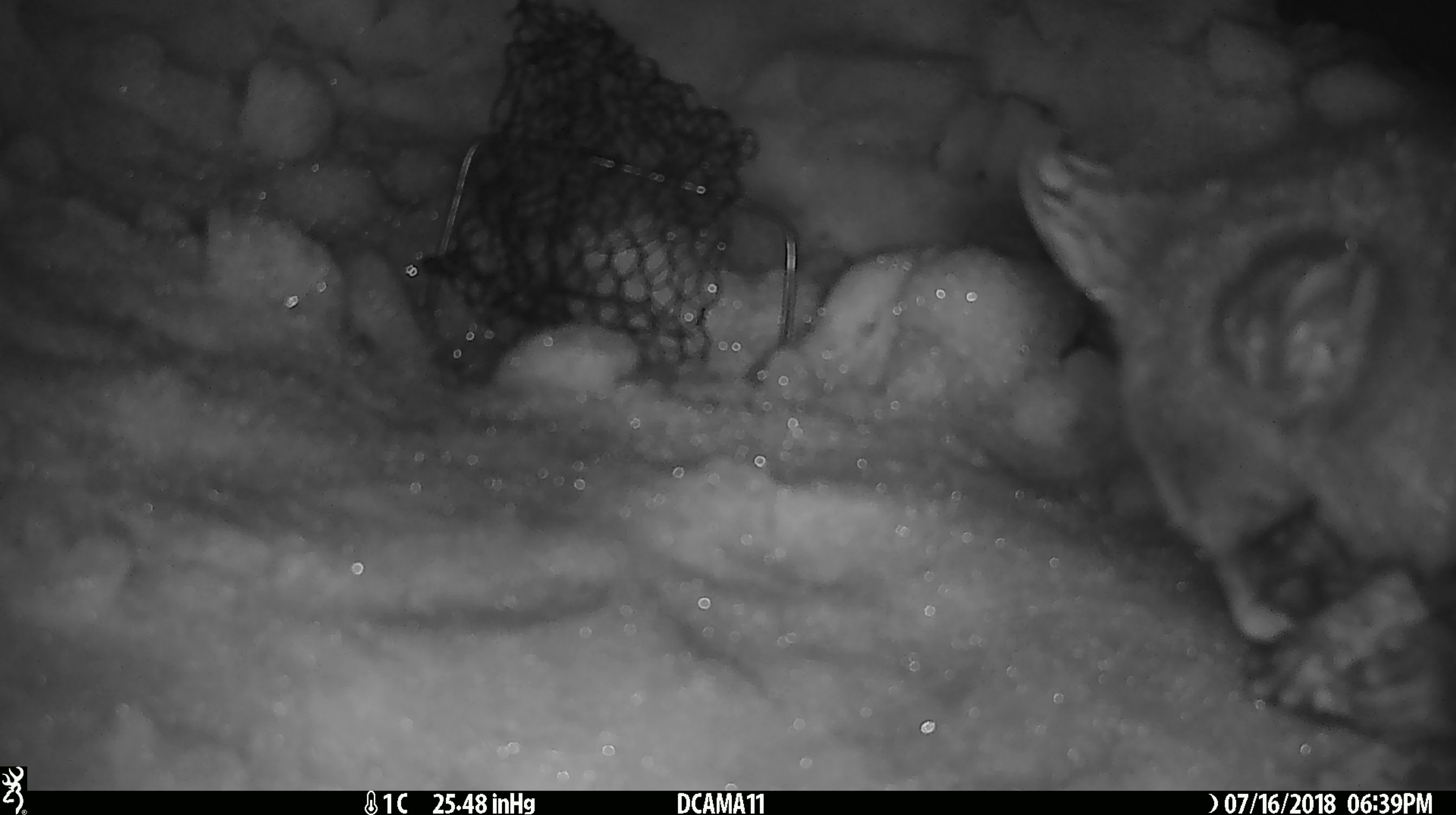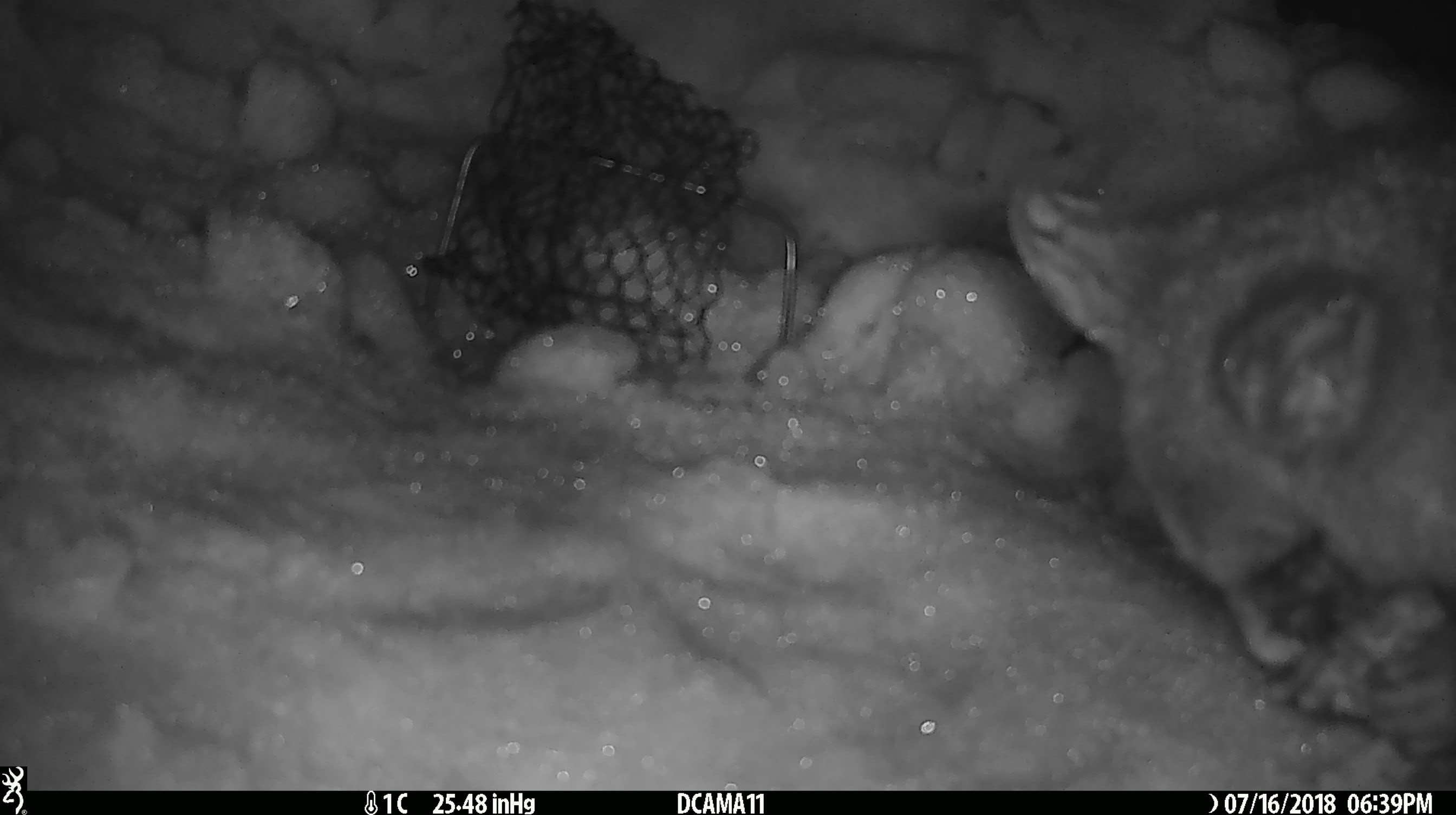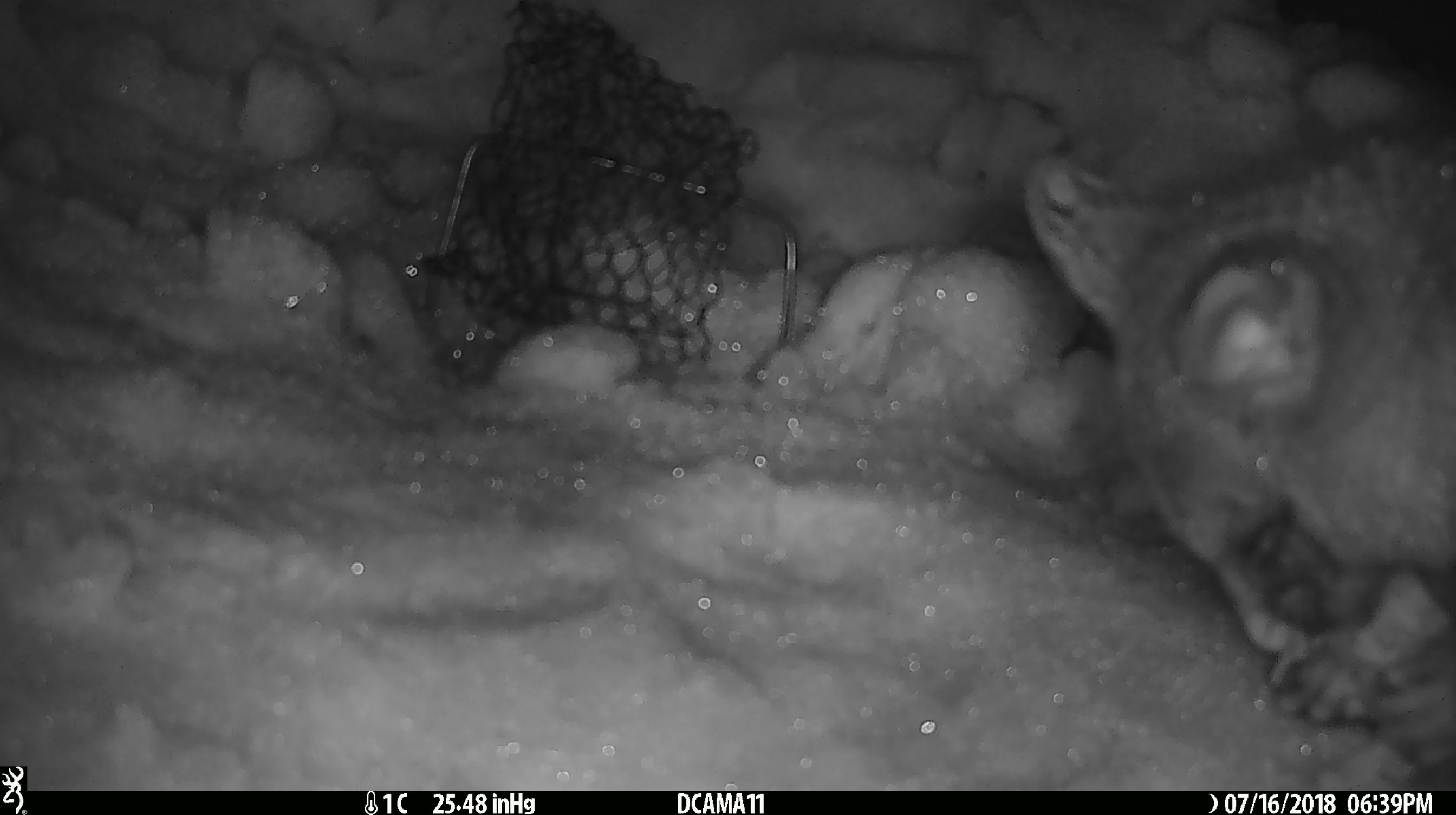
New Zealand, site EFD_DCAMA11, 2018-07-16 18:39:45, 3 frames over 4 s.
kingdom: Animalia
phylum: Chordata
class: Mammalia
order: Diprotodontia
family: Phalangeridae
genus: Trichosurus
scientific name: Trichosurus vulpecula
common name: common brushtail possum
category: possum